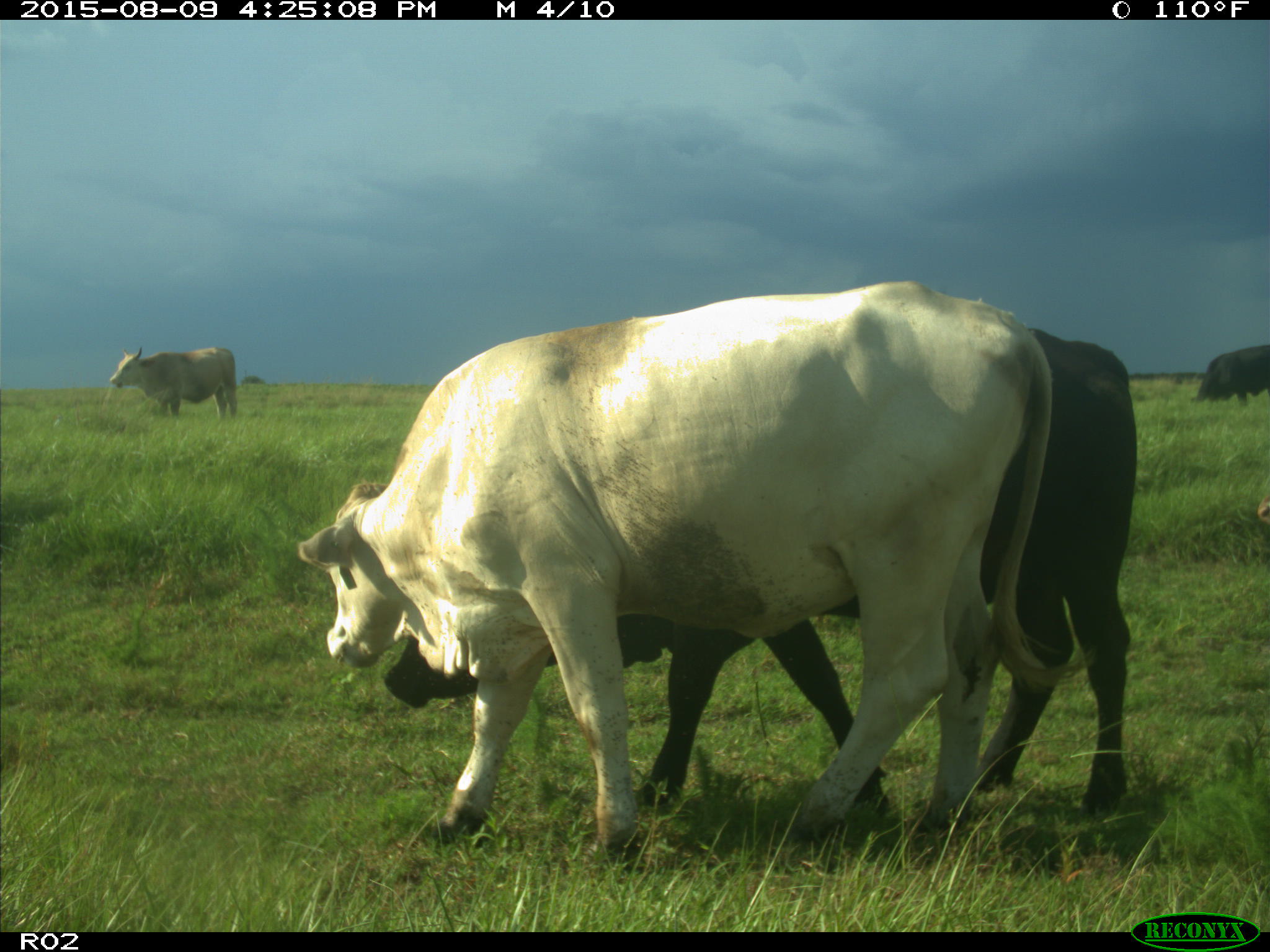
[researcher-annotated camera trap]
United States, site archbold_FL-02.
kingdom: Animalia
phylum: Chordata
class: Mammalia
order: Artiodactyla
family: Bovidae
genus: Bos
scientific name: Bos taurus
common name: domestic cow